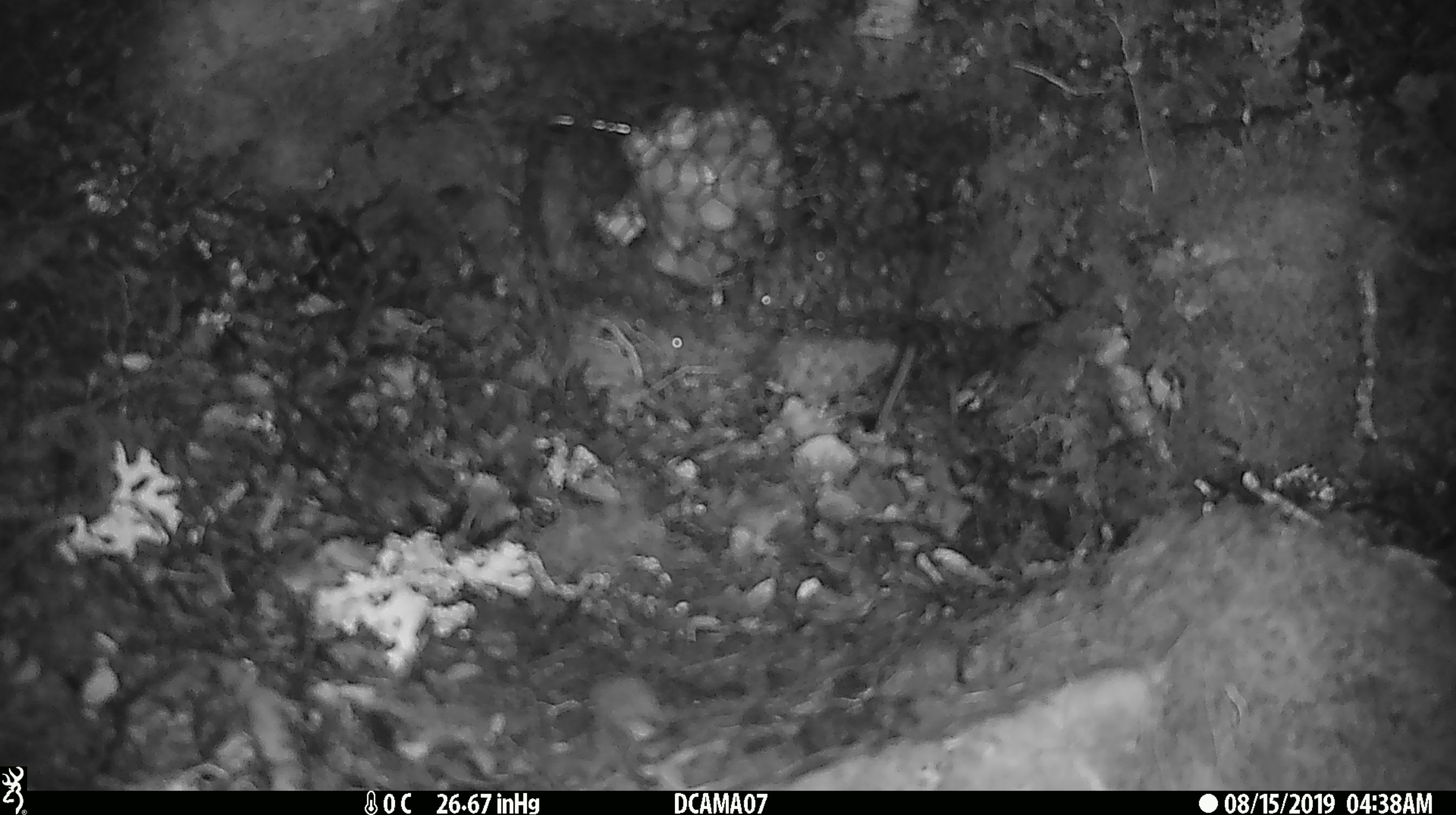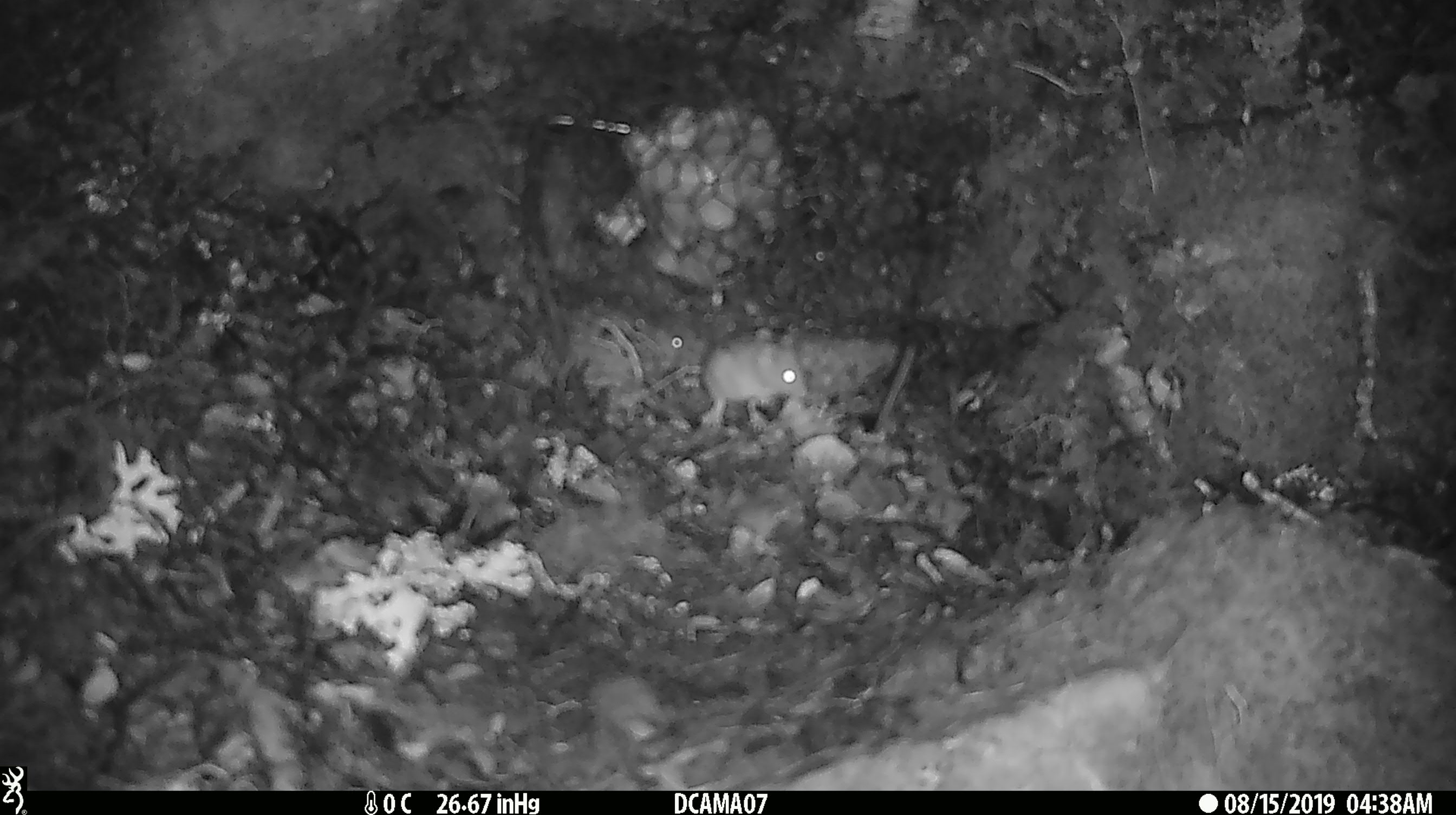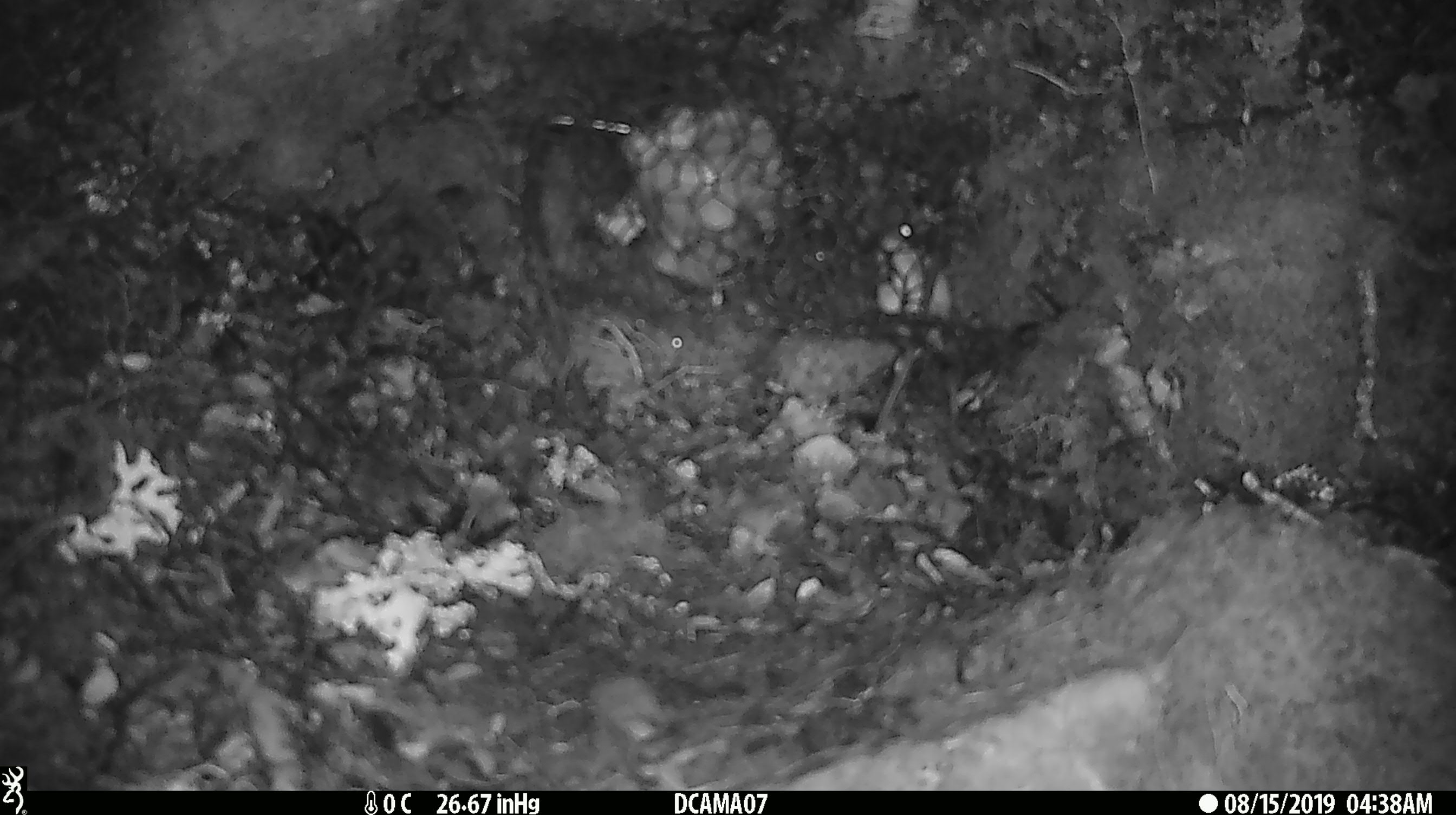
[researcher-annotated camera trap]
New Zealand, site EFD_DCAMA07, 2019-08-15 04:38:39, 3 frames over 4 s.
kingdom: Animalia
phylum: Chordata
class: Mammalia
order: Rodentia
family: Muridae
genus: Mus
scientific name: Mus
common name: mouse